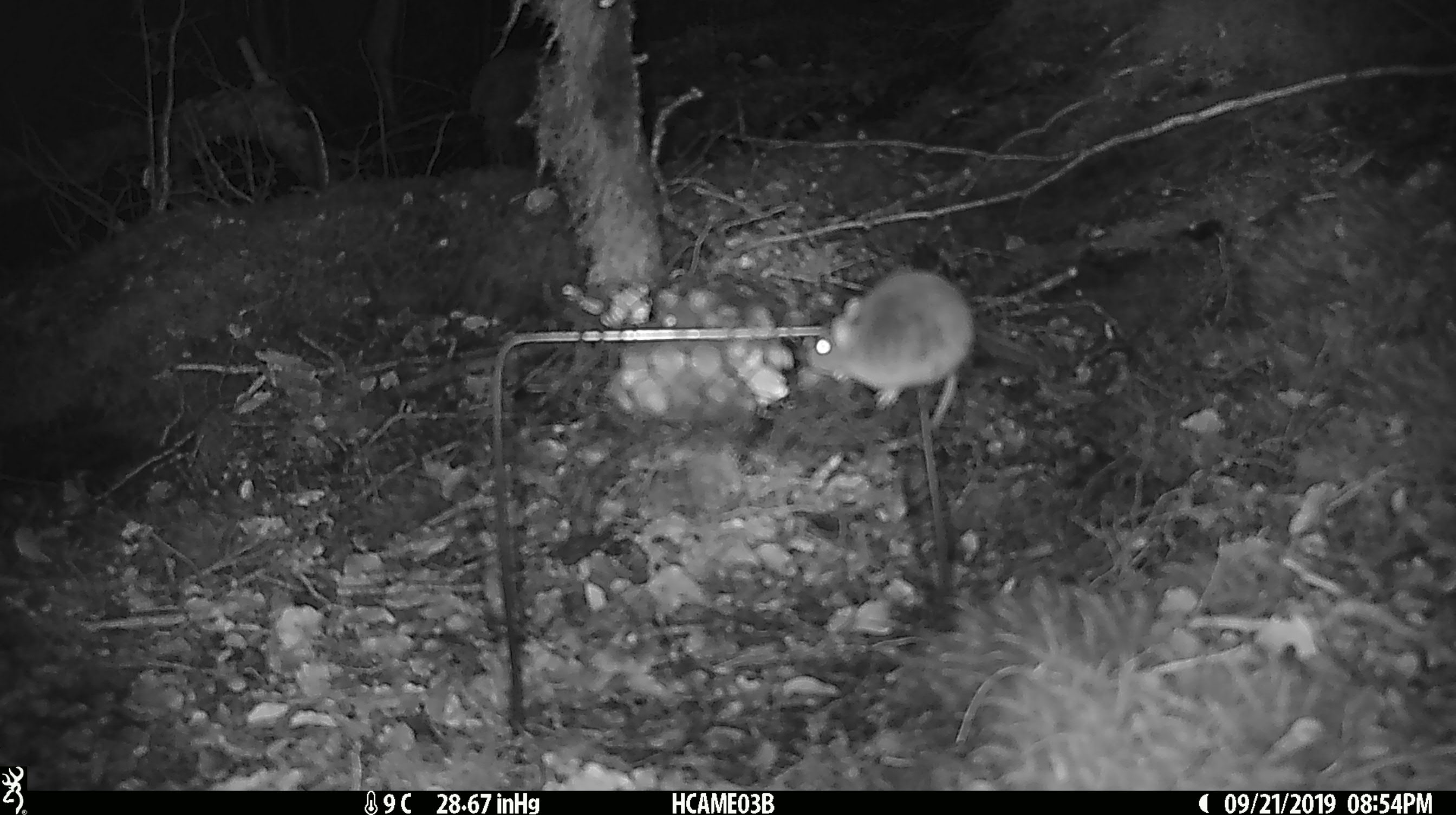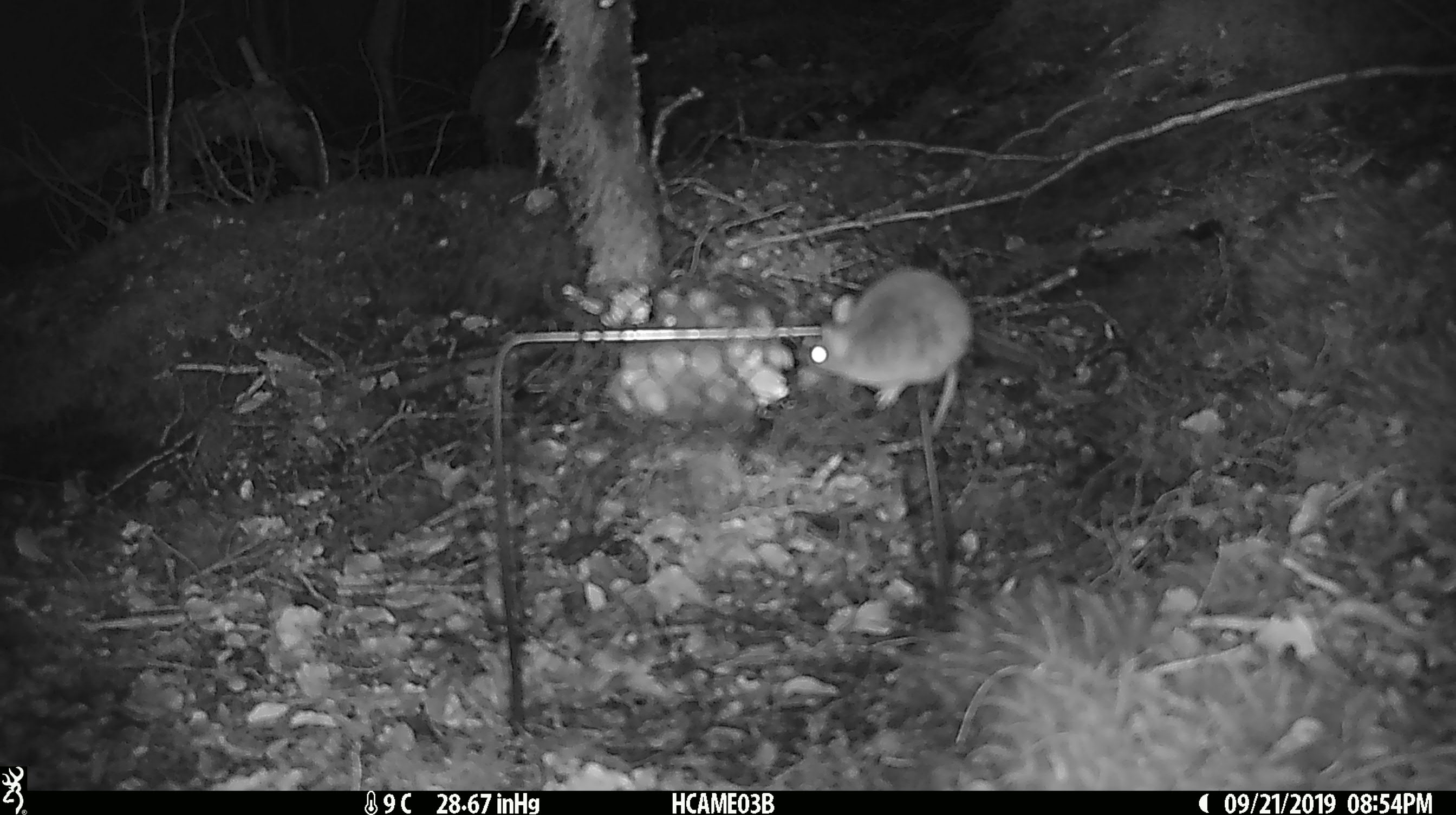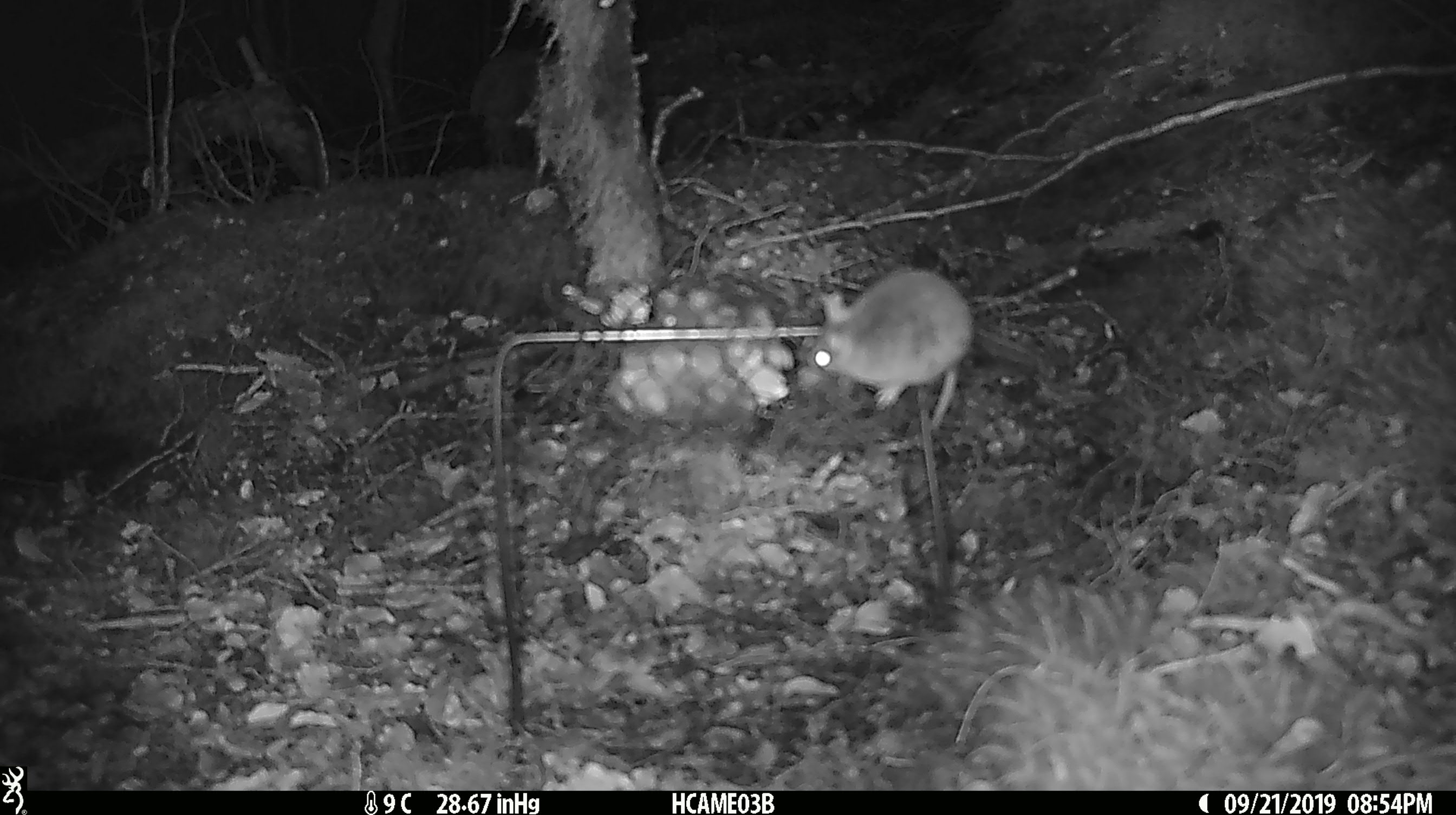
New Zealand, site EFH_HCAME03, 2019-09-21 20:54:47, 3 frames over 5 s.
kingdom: Animalia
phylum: Chordata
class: Mammalia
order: Rodentia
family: Muridae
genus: Mus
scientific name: Mus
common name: mouse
Mouse (Mus).